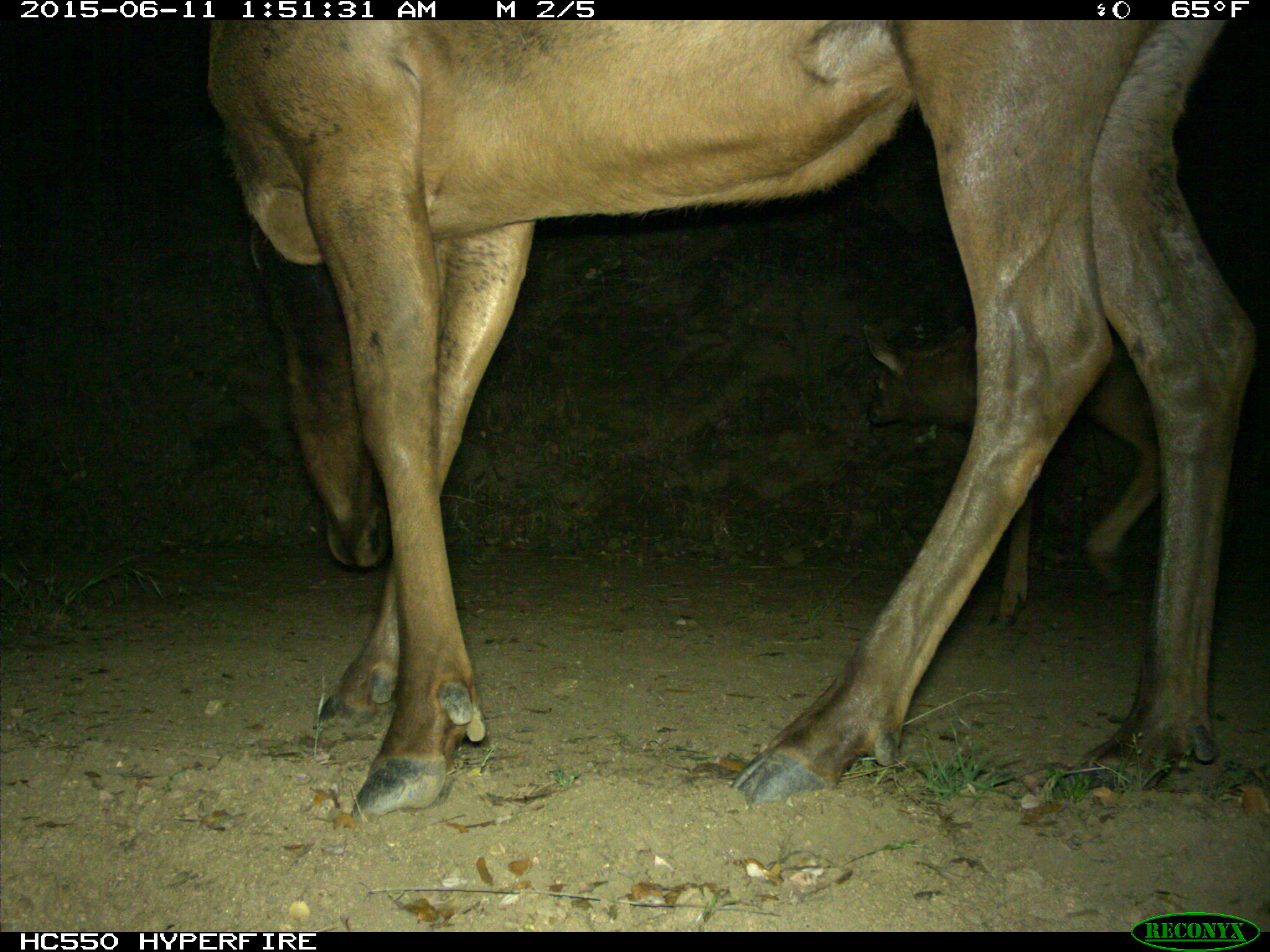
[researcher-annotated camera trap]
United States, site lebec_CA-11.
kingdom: Animalia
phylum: Chordata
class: Mammalia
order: Artiodactyla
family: Cervidae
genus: Cervus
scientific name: Cervus canadensis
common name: elk